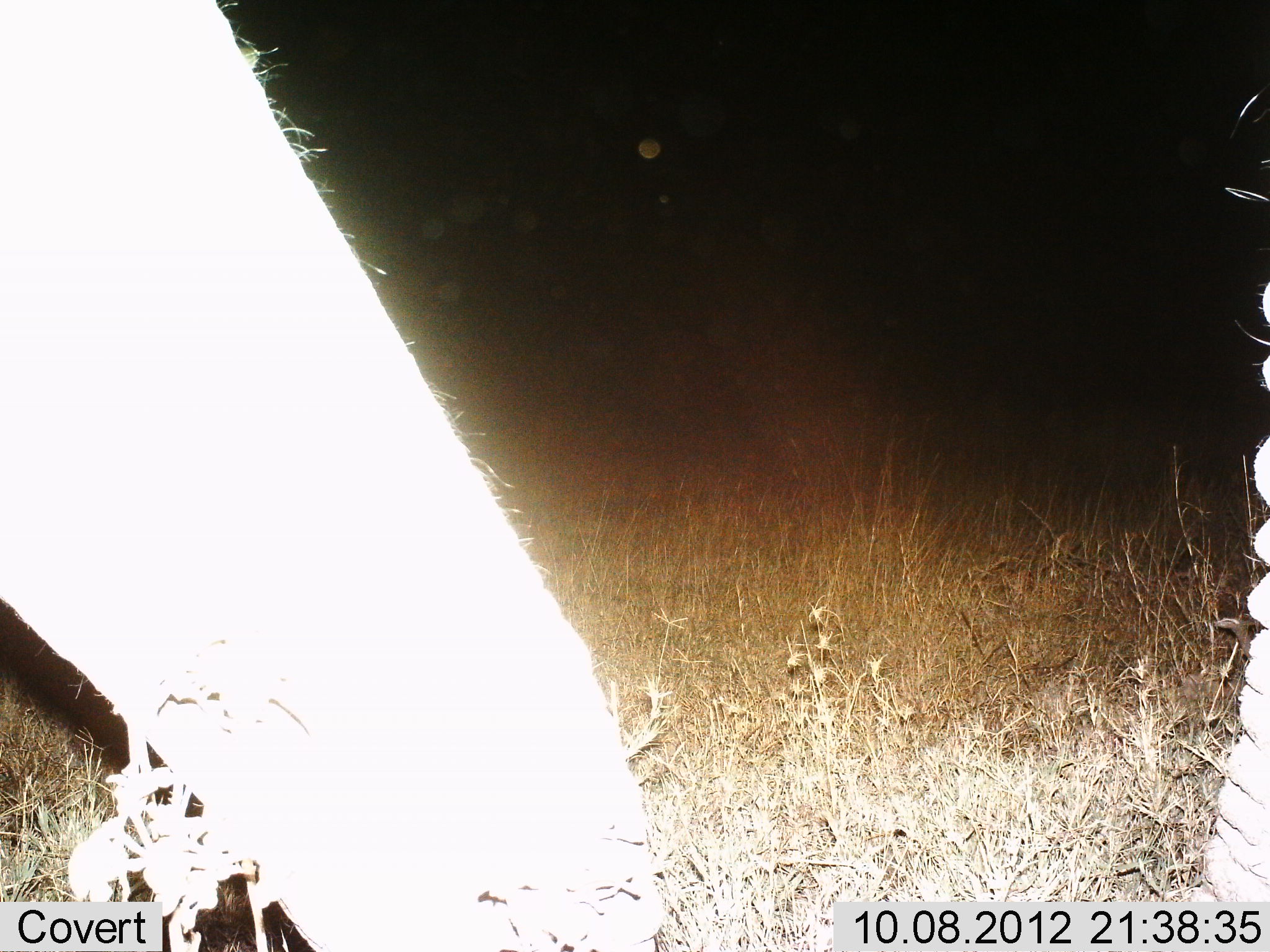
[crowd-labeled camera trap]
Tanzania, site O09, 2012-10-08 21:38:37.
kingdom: Animalia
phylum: Chordata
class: Mammalia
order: Proboscidea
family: Elephantidae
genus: Loxodonta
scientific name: Loxodonta africana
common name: african bush elephant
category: elephant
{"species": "elephant (african bush elephant) (Loxodonta africana)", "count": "1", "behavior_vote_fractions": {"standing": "60%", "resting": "0%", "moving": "40%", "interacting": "0%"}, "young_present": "0%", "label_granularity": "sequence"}